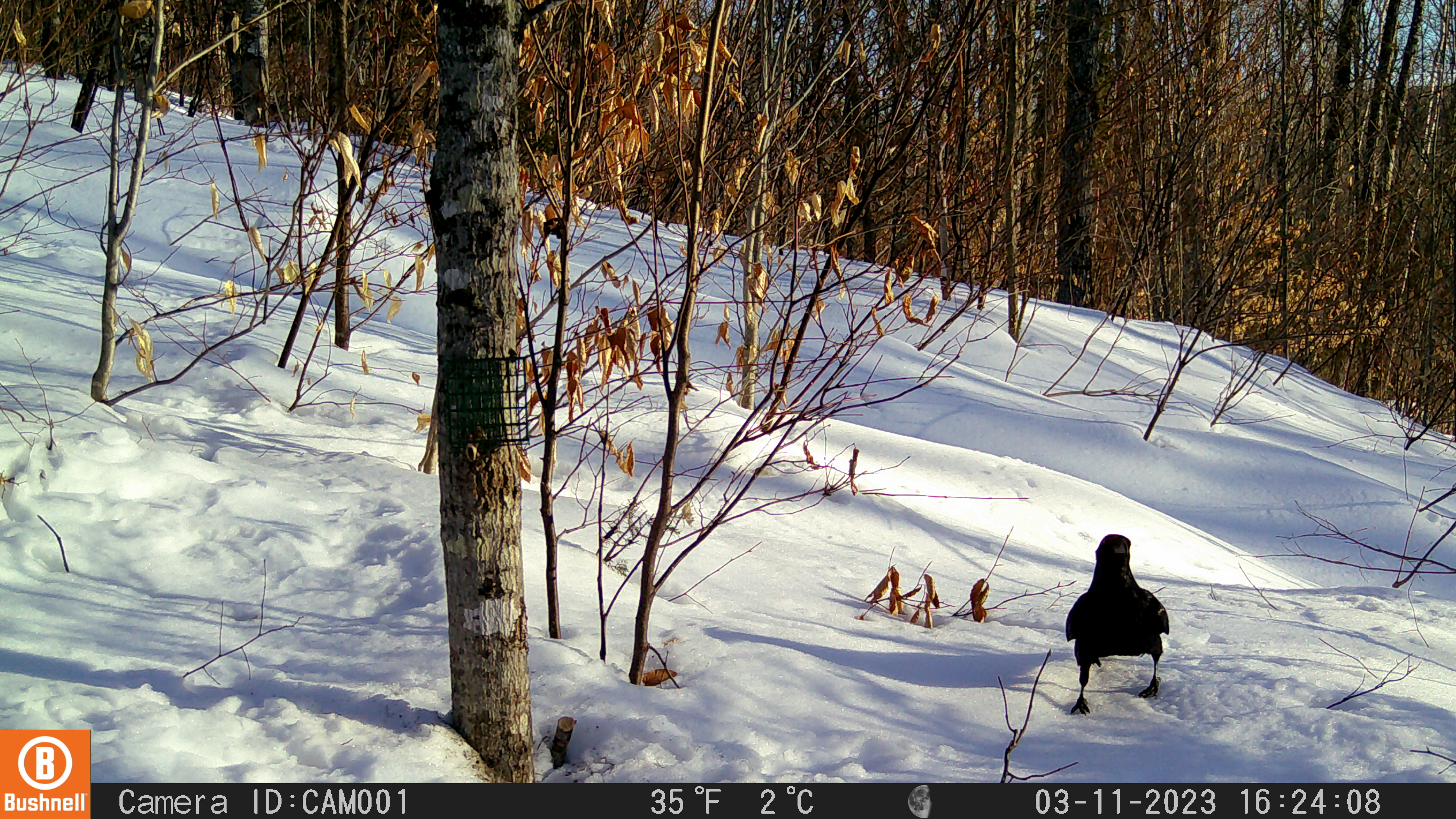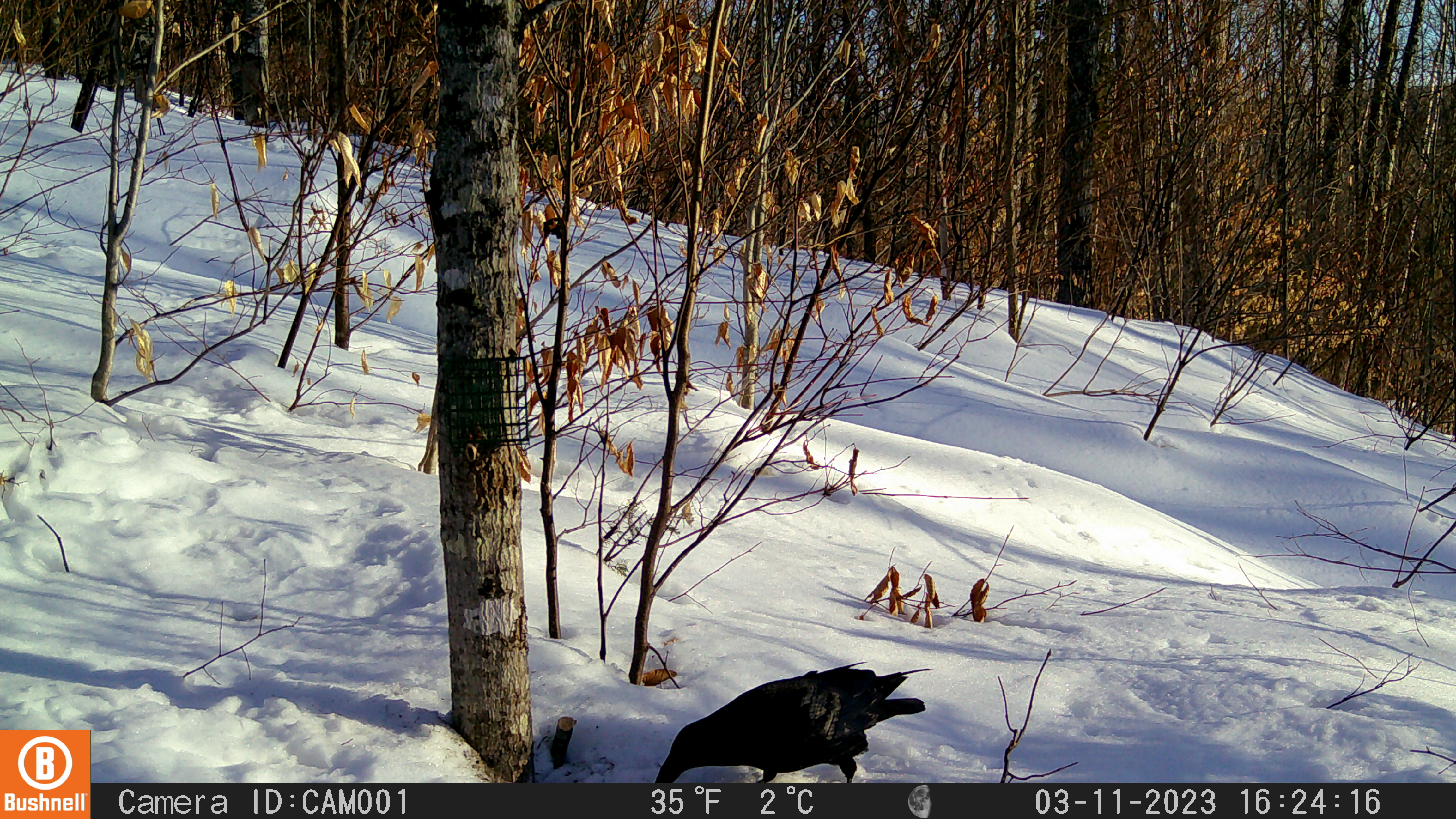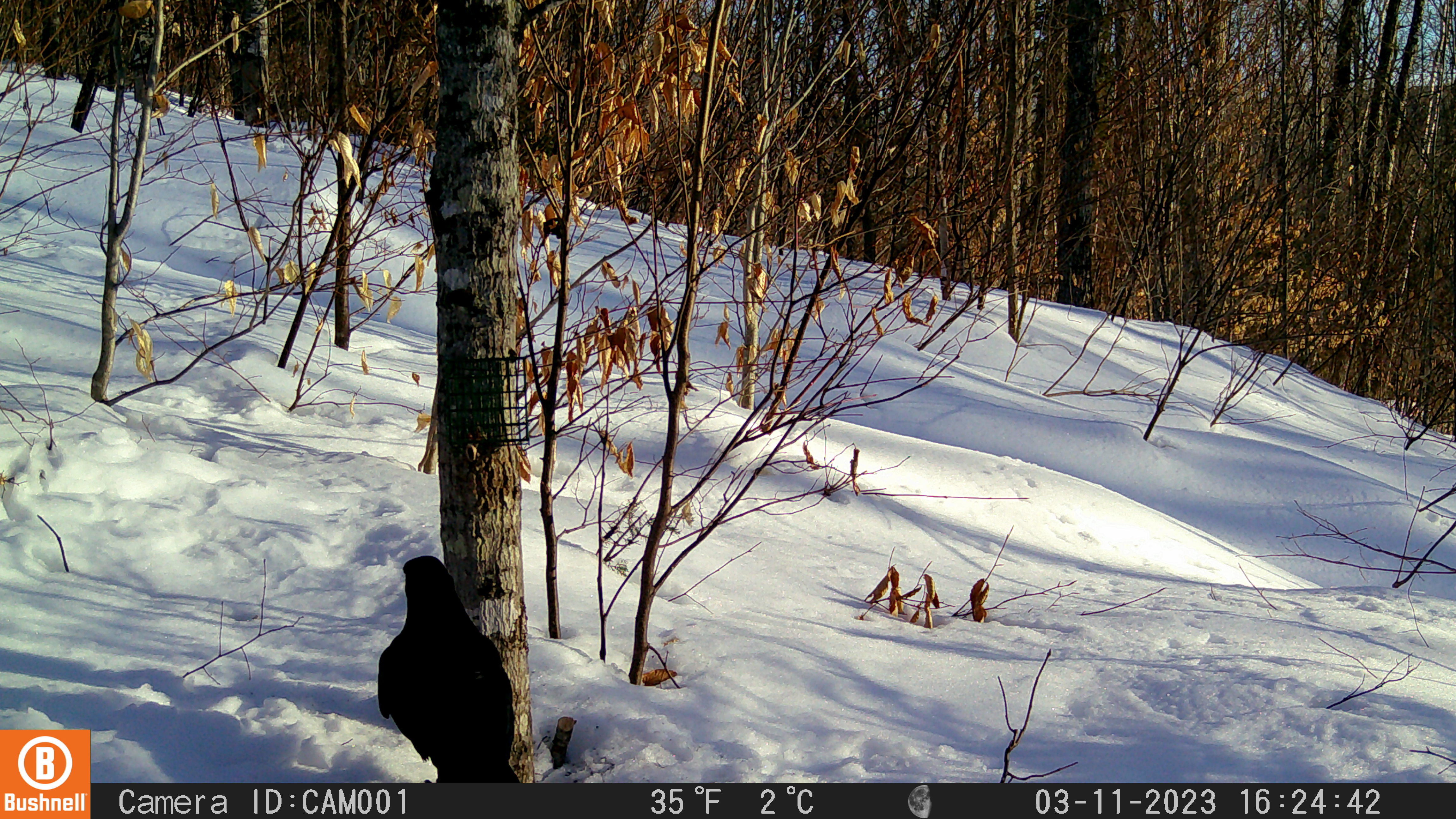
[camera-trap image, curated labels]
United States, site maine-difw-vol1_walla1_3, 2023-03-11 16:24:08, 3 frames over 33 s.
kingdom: Animalia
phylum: Chordata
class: Aves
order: Passeriformes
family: Corvidae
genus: Corvus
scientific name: Corvus corax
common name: common raven